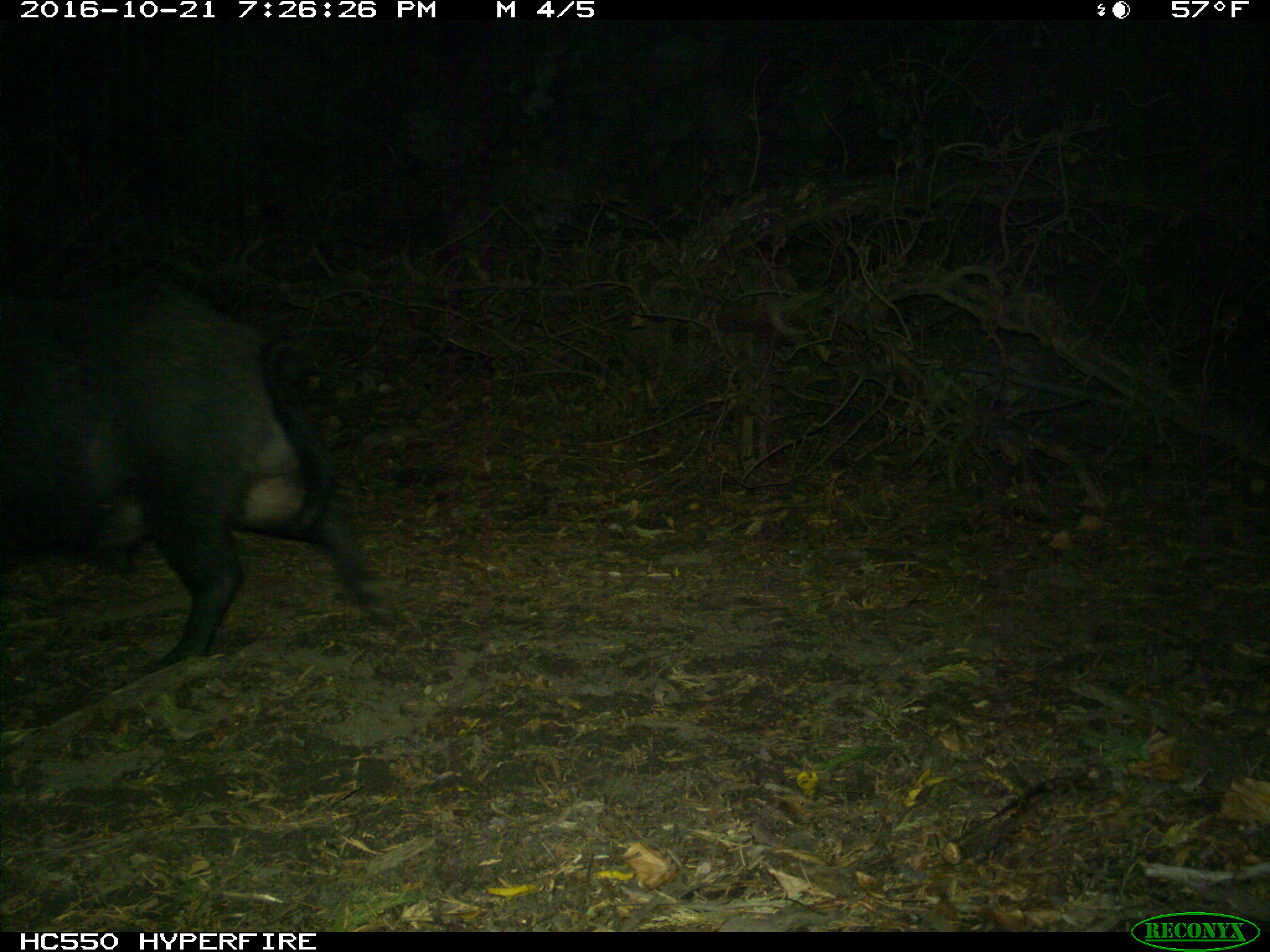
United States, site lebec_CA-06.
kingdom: Animalia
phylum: Chordata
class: Mammalia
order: Artiodactyla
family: Suidae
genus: Sus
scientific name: Sus scrofa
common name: wild boar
Sus scrofa (wild boar).